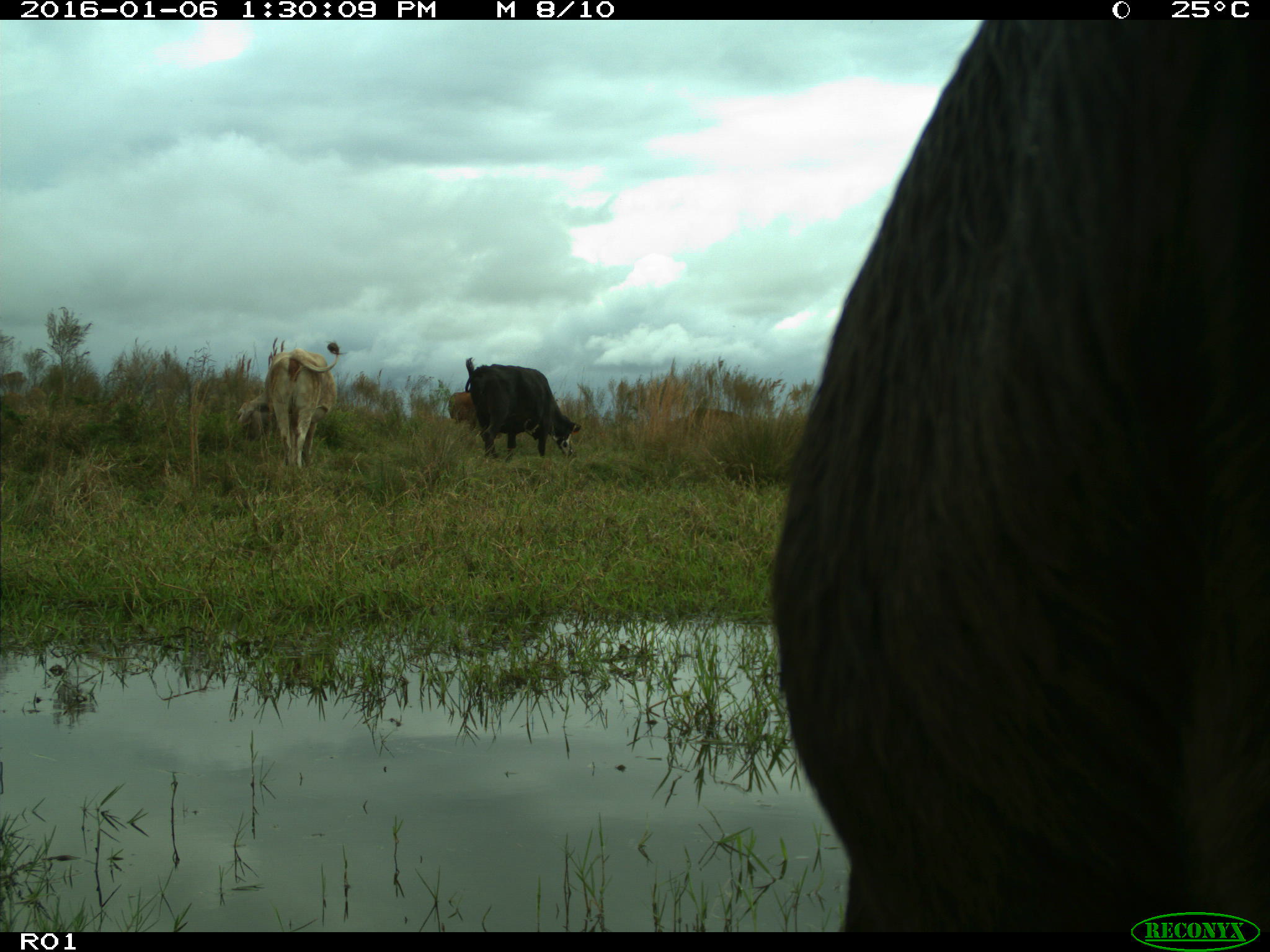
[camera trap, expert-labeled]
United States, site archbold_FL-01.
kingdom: Animalia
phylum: Chordata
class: Mammalia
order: Artiodactyla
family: Bovidae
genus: Bos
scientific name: Bos taurus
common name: domestic cow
Bos taurus (domestic cow).